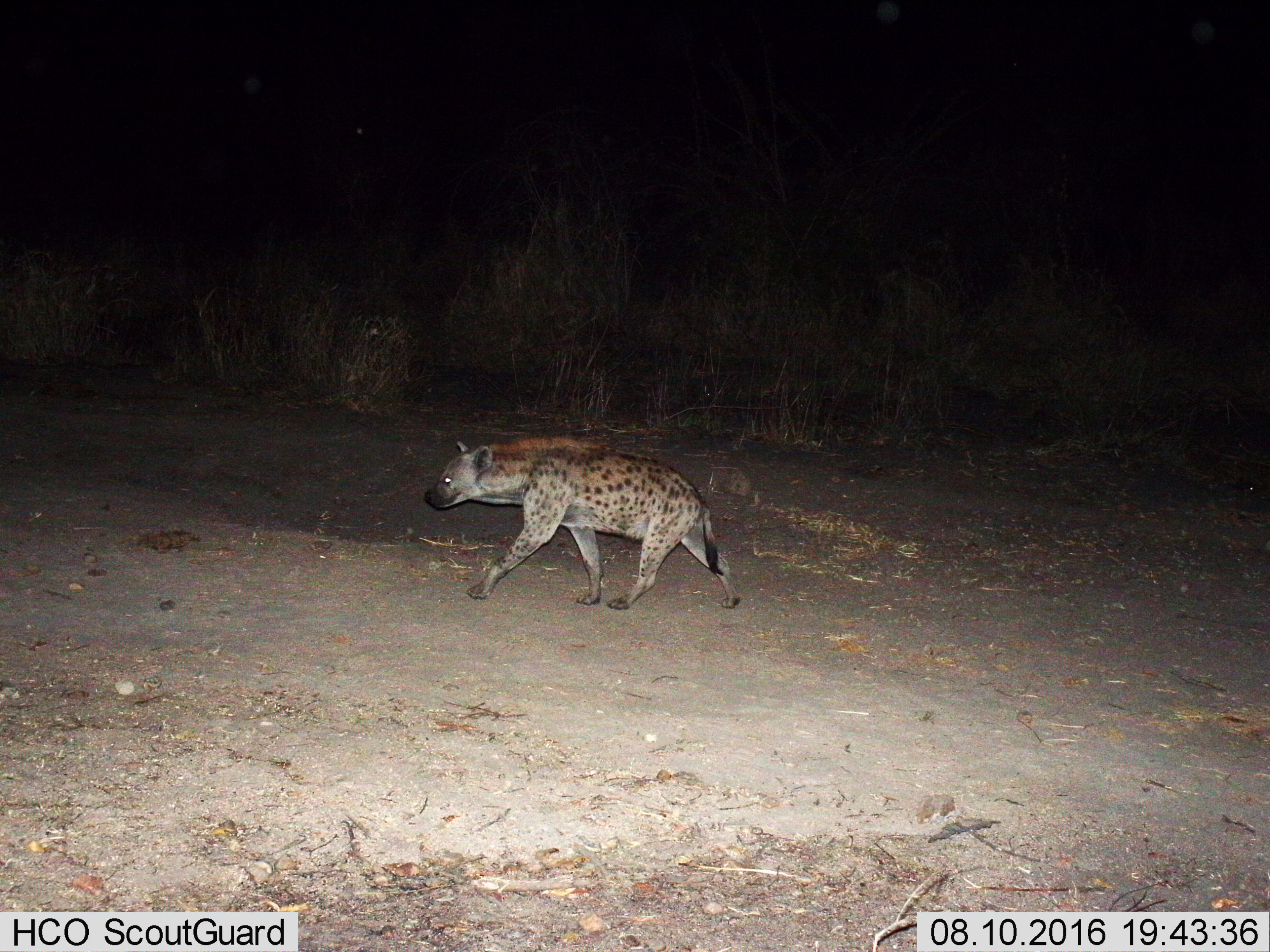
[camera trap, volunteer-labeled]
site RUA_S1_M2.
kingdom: Animalia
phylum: Chordata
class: Mammalia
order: Carnivora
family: Hyaenidae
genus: Crocuta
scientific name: Crocuta crocuta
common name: spotted hyena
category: hyenaspotted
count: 1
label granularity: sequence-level